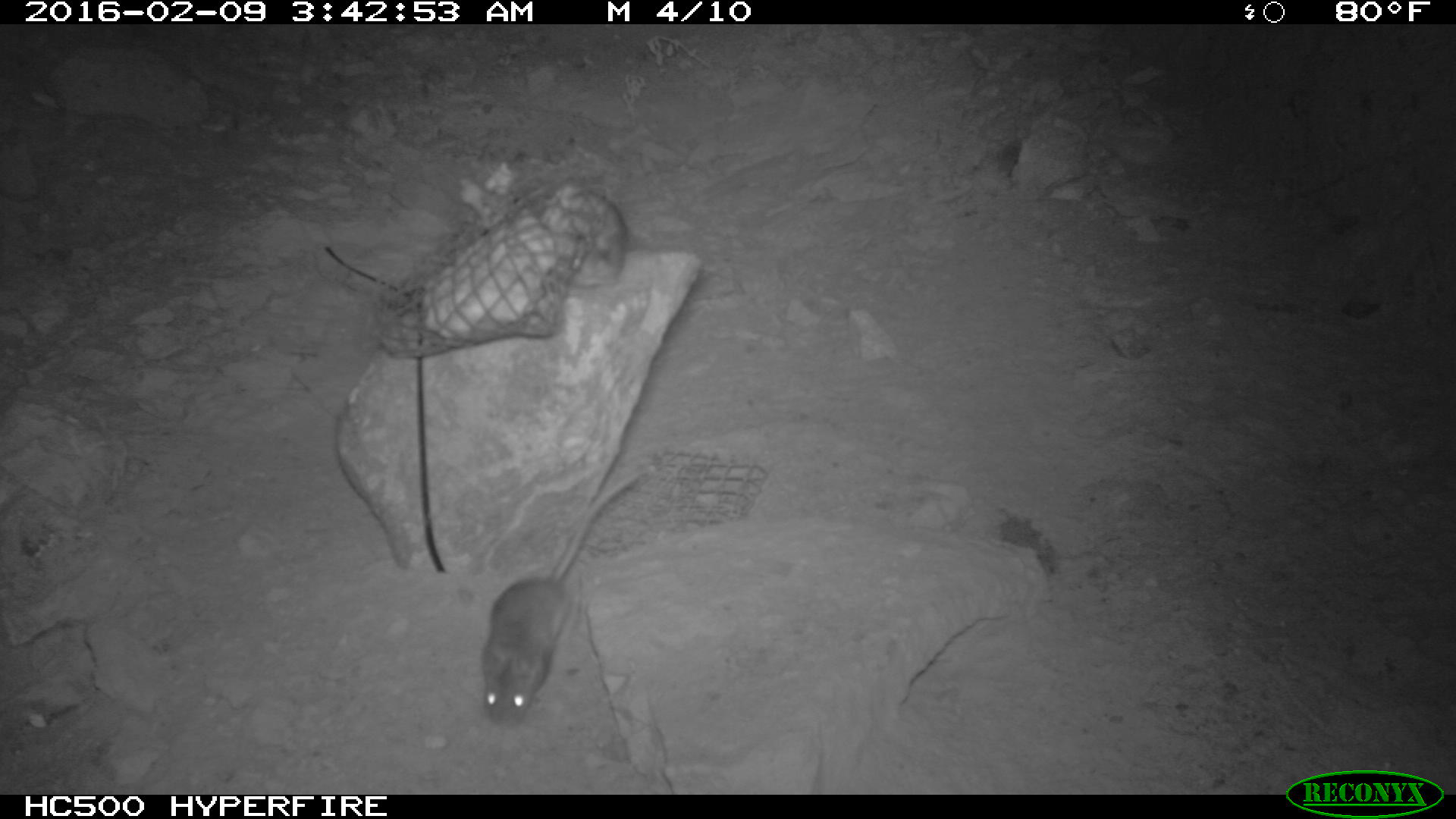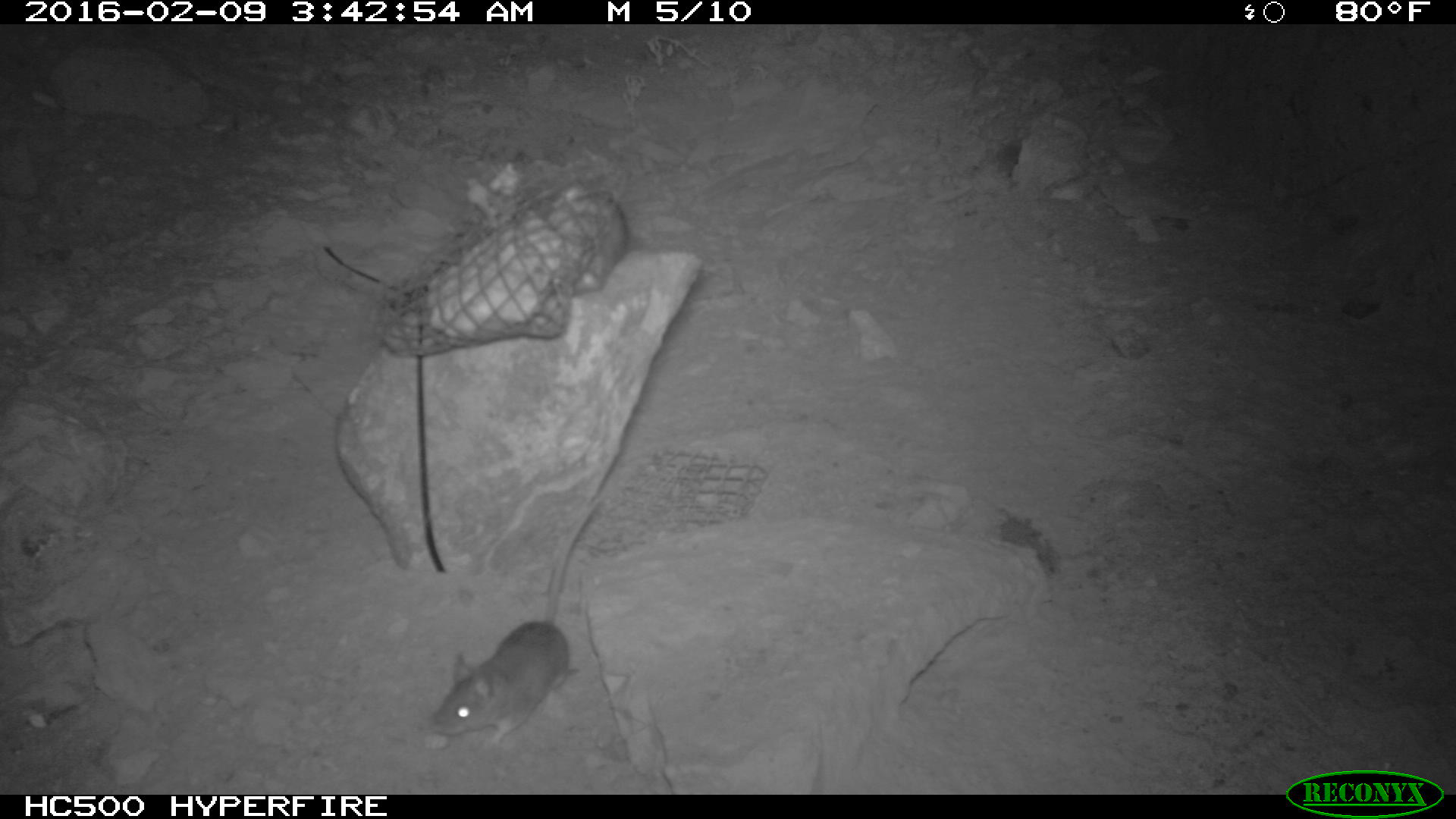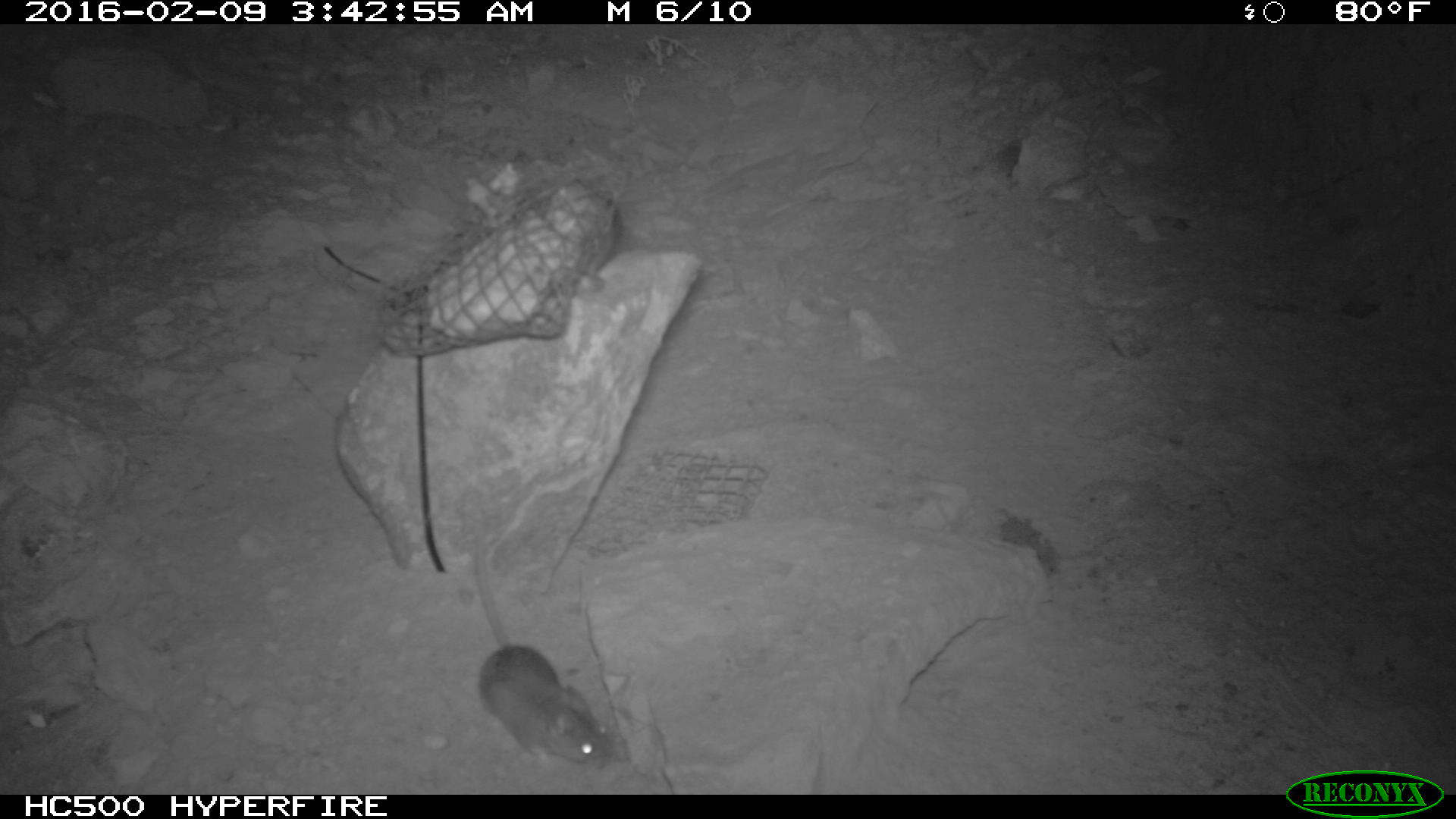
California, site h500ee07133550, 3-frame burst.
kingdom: Animalia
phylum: Chordata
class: Mammalia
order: Rodentia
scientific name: Rodentia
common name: rodent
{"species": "rodent (Rodentia)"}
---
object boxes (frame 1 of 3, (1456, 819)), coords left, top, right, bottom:
rodent: 484, 466, 646, 730; 536, 177, 626, 289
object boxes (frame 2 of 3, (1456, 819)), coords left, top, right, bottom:
rodent: 429, 493, 604, 749; 544, 197, 632, 299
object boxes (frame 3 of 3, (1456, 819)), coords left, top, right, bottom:
rodent: 474, 513, 613, 764; 548, 179, 619, 291